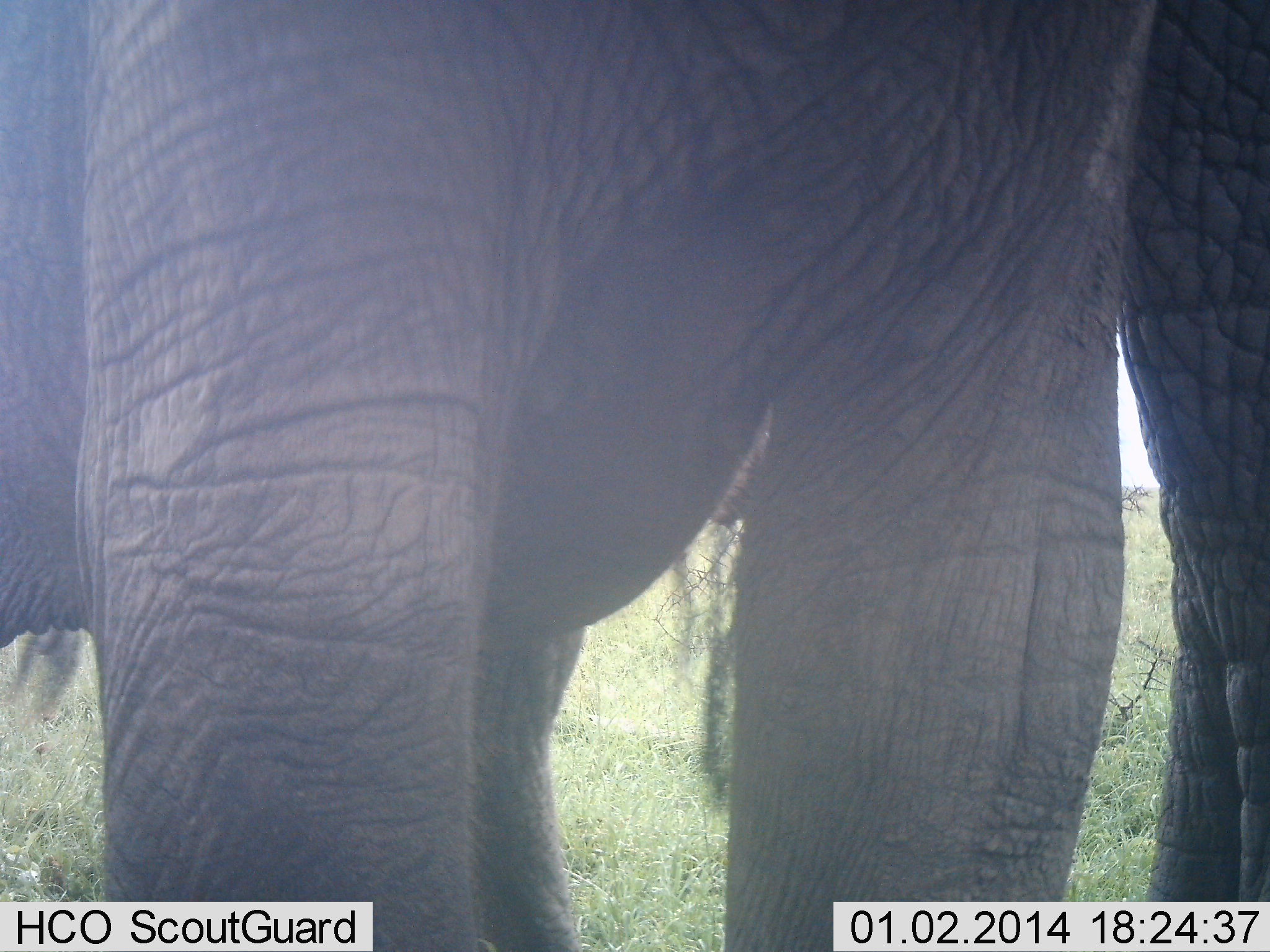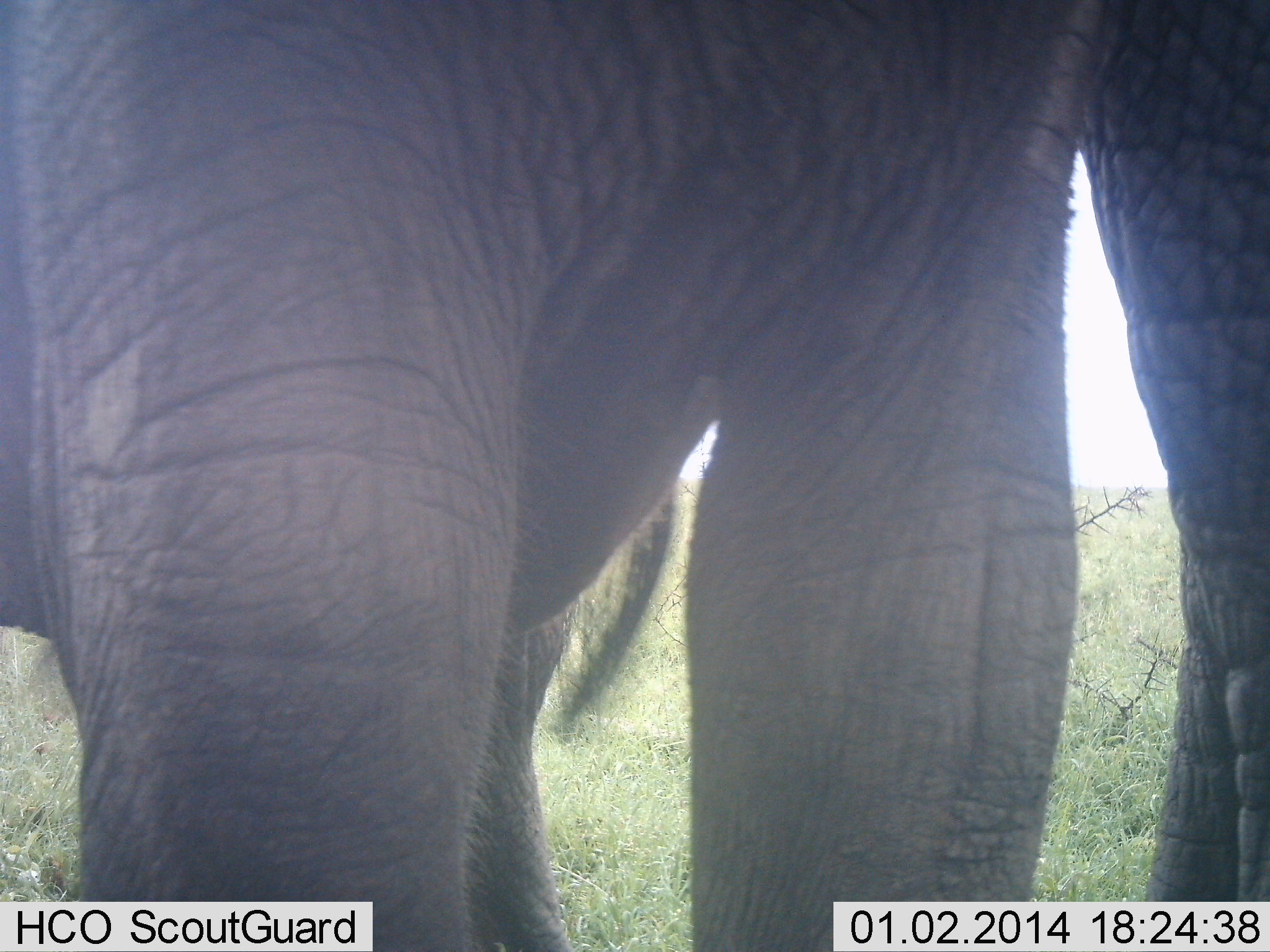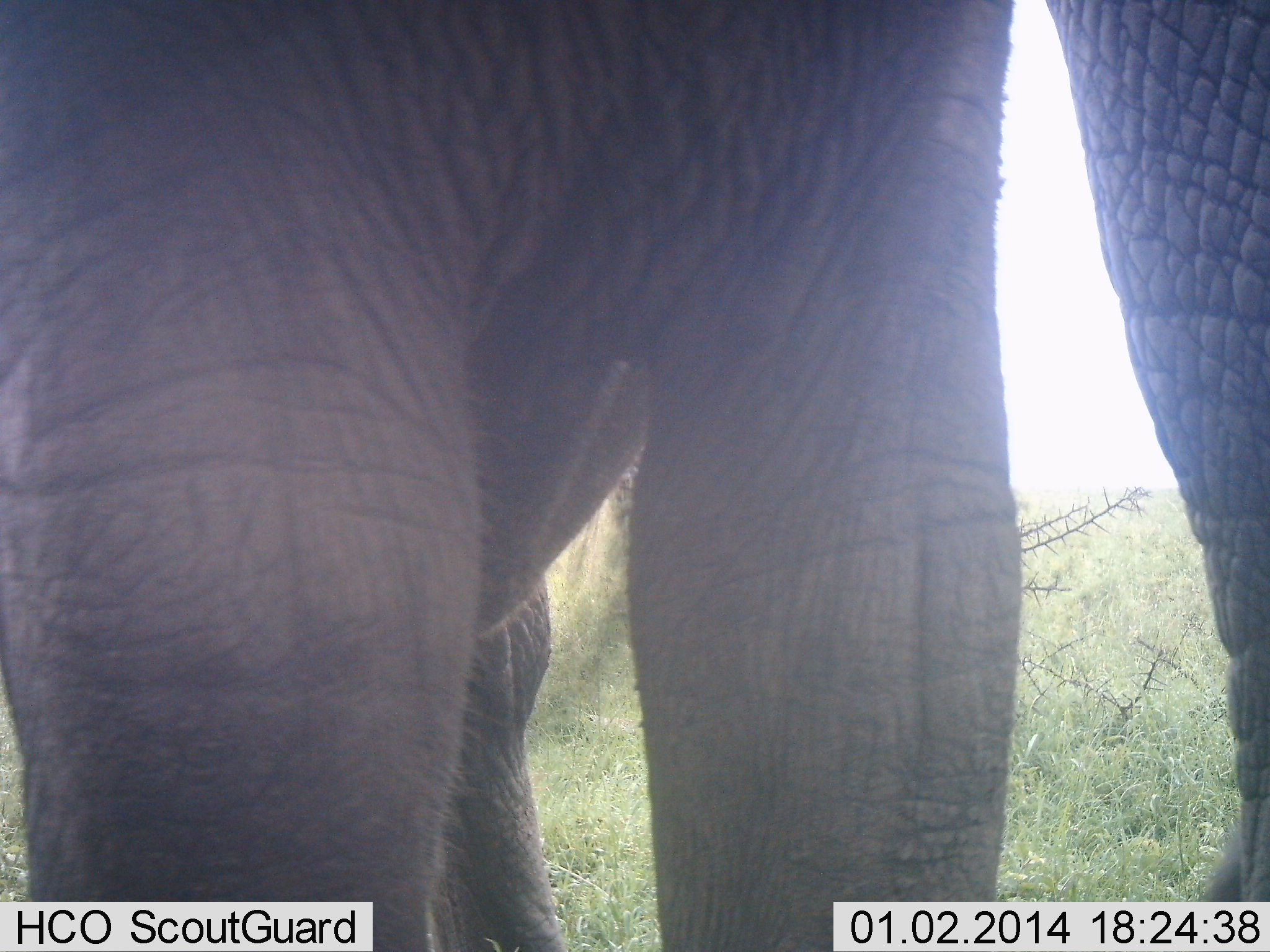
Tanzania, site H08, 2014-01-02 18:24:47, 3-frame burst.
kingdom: Animalia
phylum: Chordata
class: Mammalia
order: Proboscidea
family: Elephantidae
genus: Loxodonta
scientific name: Loxodonta africana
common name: african bush elephant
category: elephant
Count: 2.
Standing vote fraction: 82%.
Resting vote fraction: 0%.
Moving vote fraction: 18%.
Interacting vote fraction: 9%.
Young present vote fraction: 0%.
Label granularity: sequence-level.